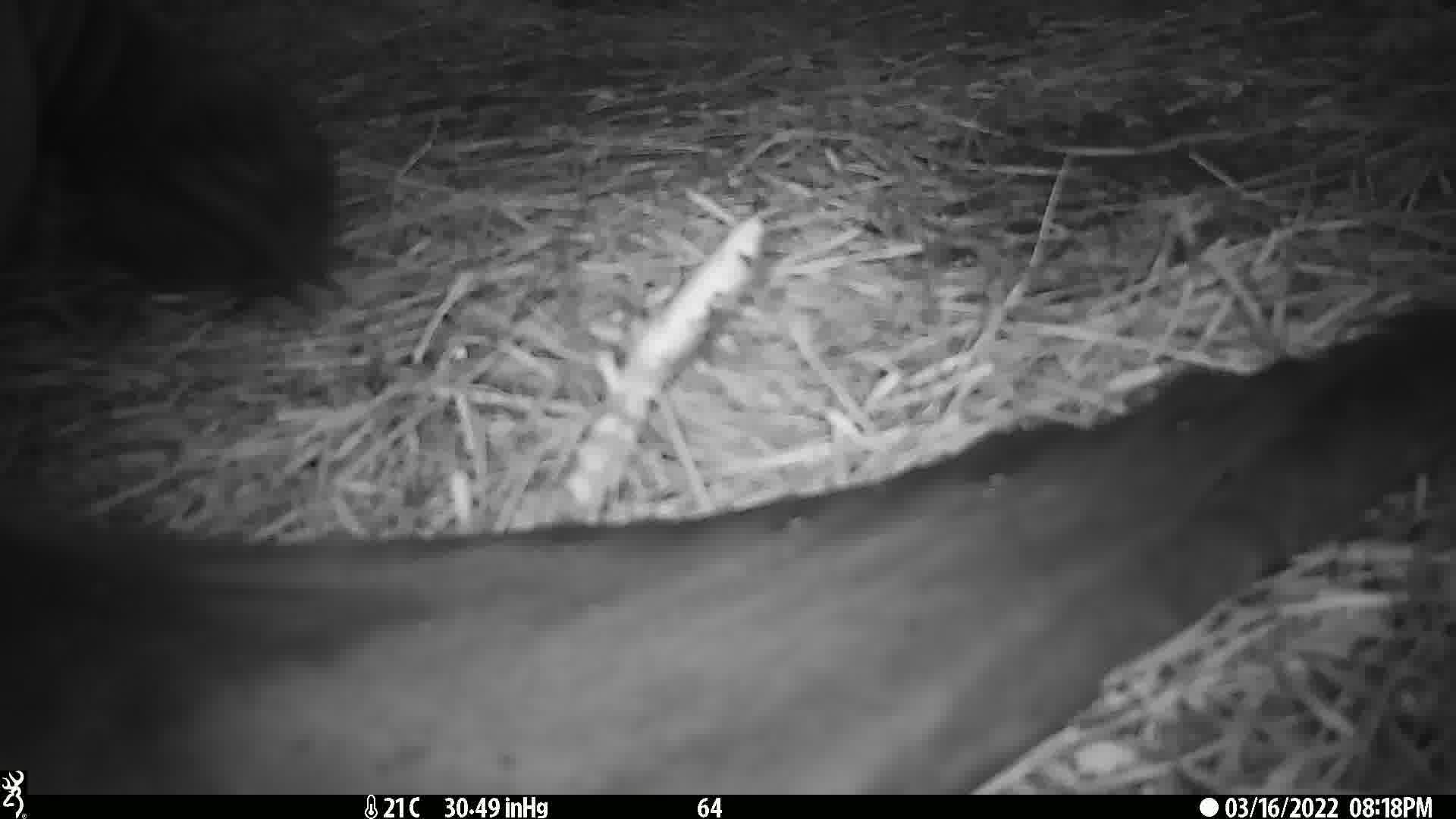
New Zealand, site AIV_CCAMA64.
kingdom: Animalia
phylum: Chordata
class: Mammalia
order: Carnivora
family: Otariidae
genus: Phocarctos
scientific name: Phocarctos hookeri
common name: new zealand sea lion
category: sealion